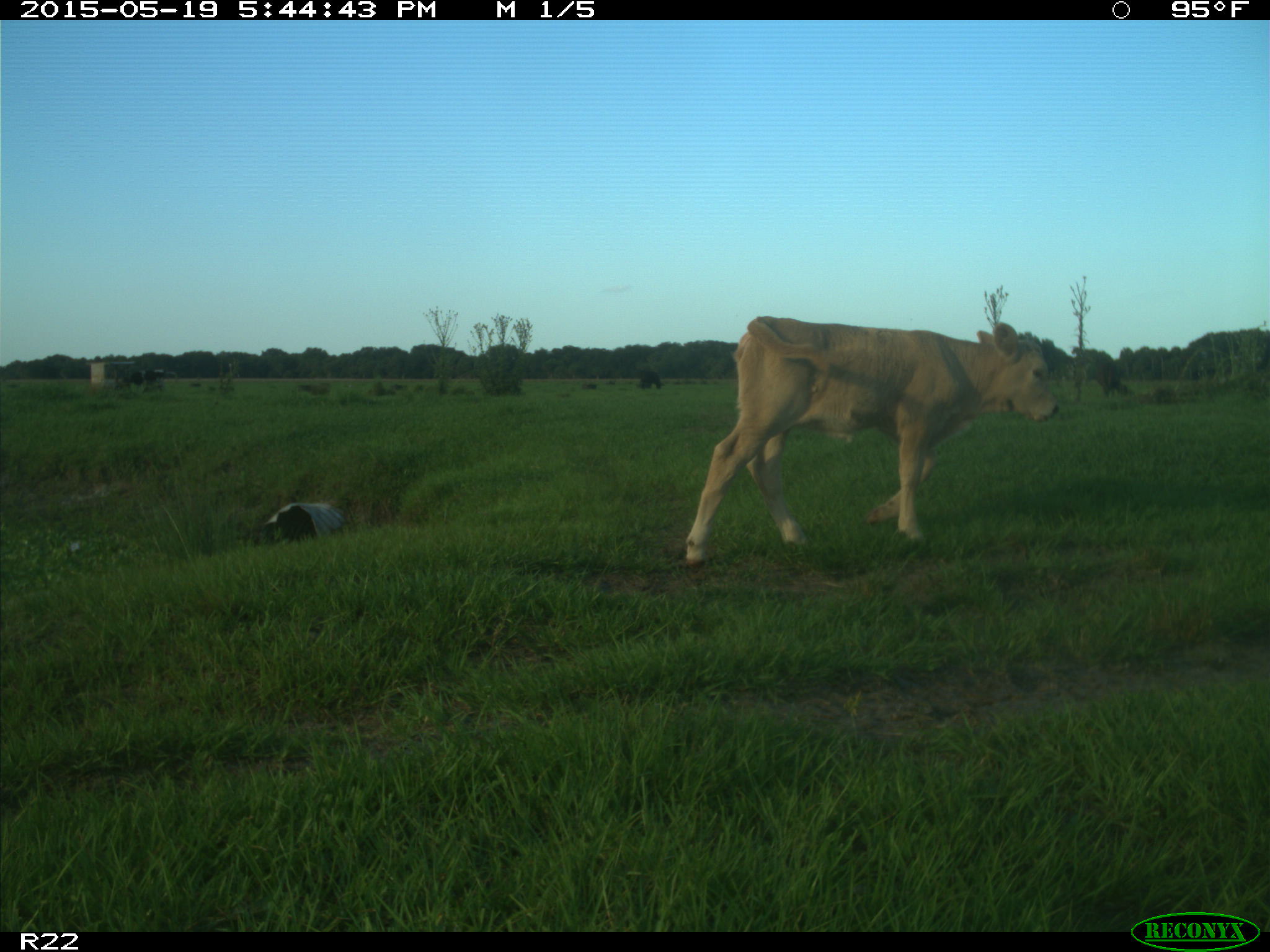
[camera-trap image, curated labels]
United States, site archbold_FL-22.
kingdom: Animalia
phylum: Chordata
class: Mammalia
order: Artiodactyla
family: Bovidae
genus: Bos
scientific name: Bos taurus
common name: domestic cow